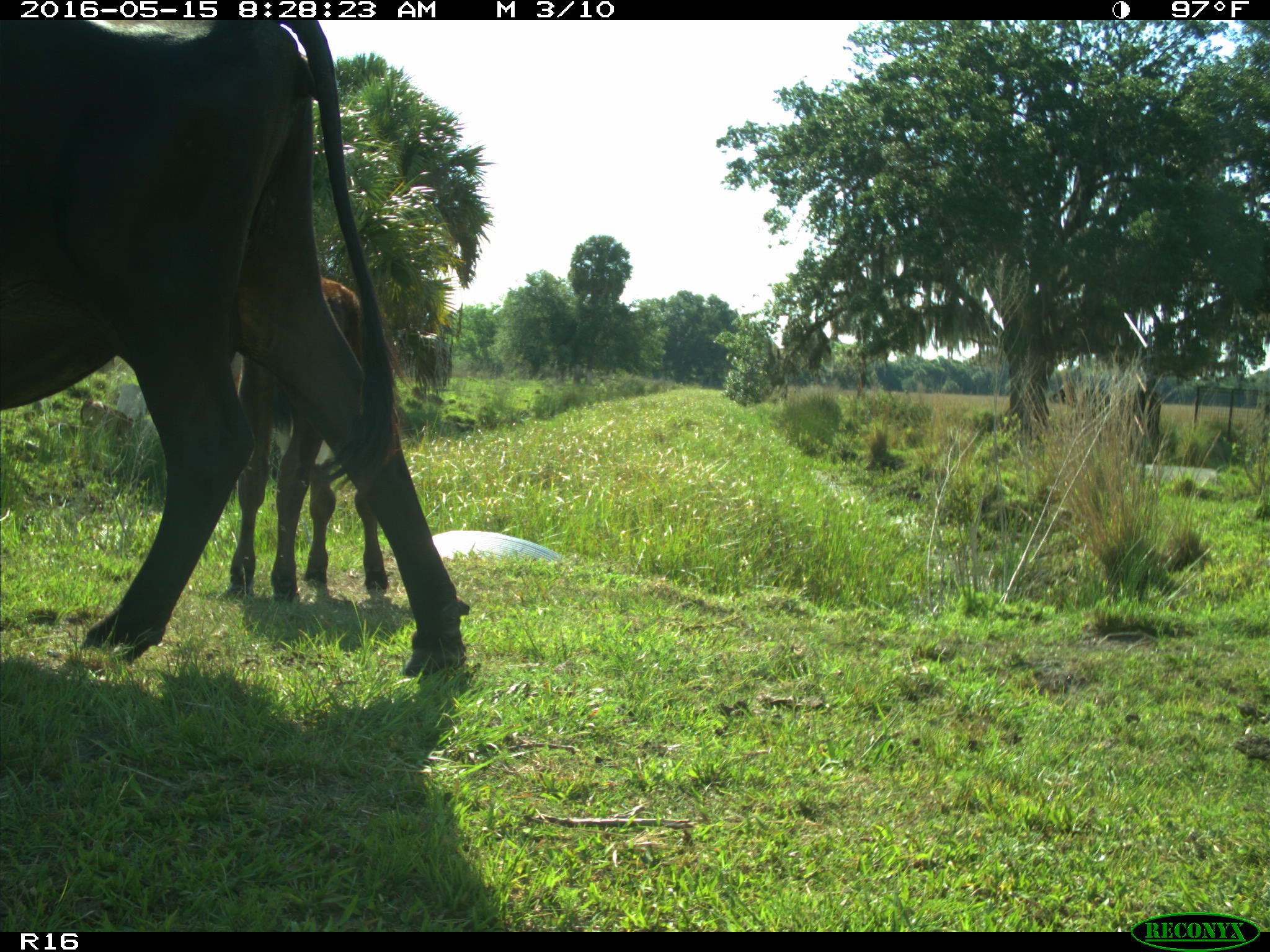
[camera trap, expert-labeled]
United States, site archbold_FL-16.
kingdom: Animalia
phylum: Chordata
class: Mammalia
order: Artiodactyla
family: Bovidae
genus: Bos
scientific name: Bos taurus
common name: domestic cow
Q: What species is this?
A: Bos taurus (domestic cow).